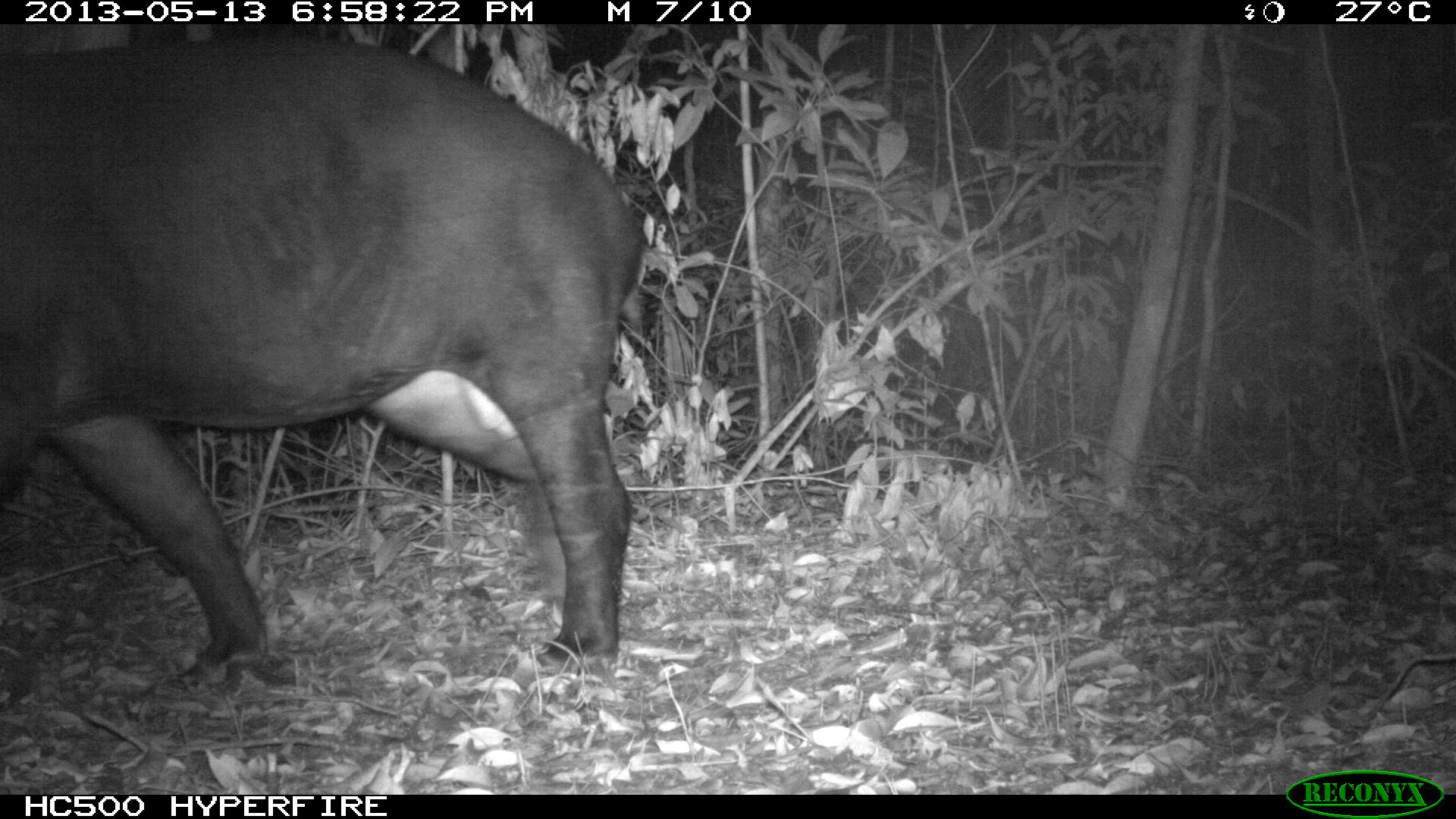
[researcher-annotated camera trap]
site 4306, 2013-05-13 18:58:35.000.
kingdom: Animalia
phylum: Chordata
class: Mammalia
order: Perissodactyla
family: Tapiridae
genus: Tapirus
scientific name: Tapirus bairdii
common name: baird's tapir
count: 1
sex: male